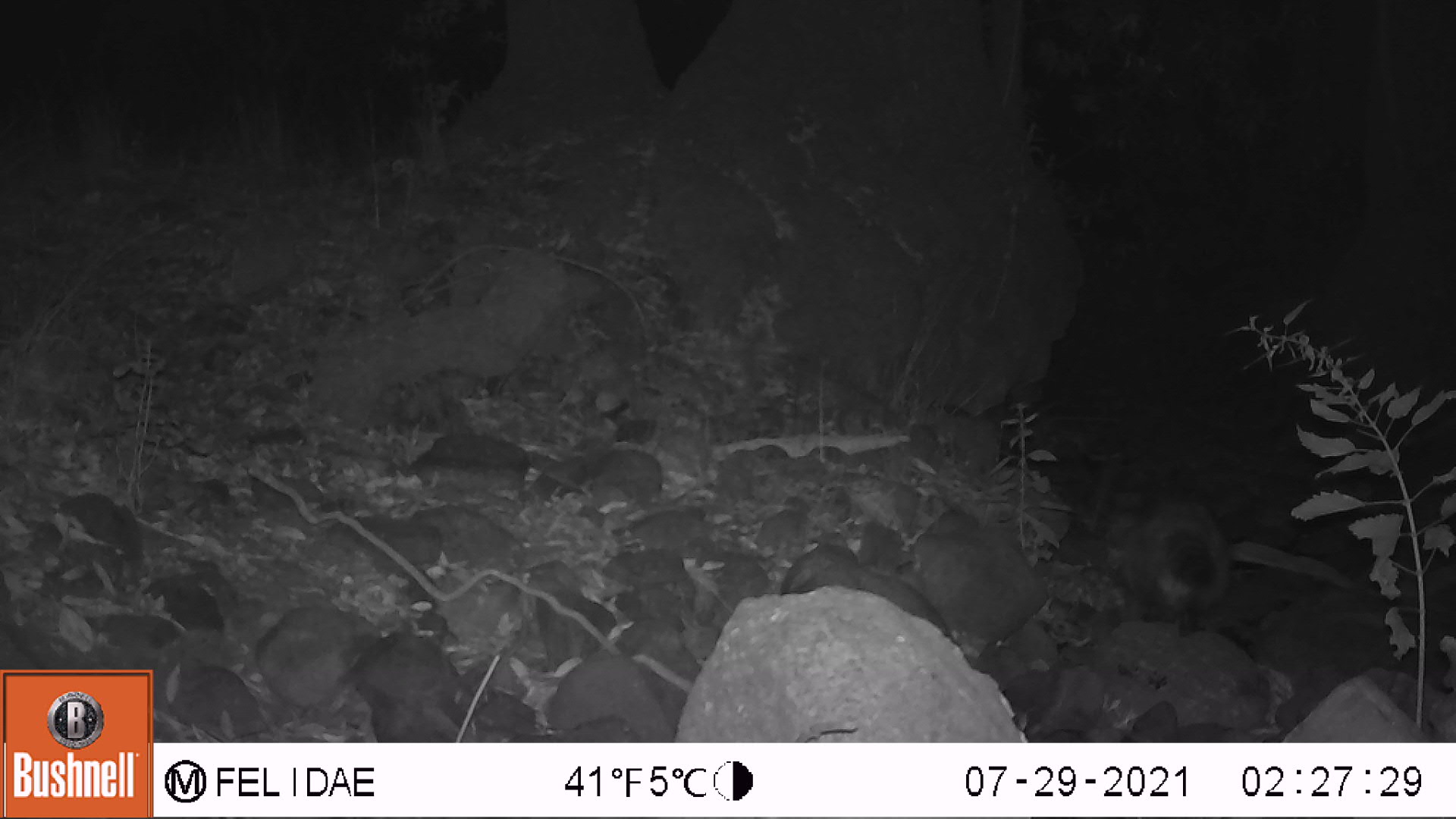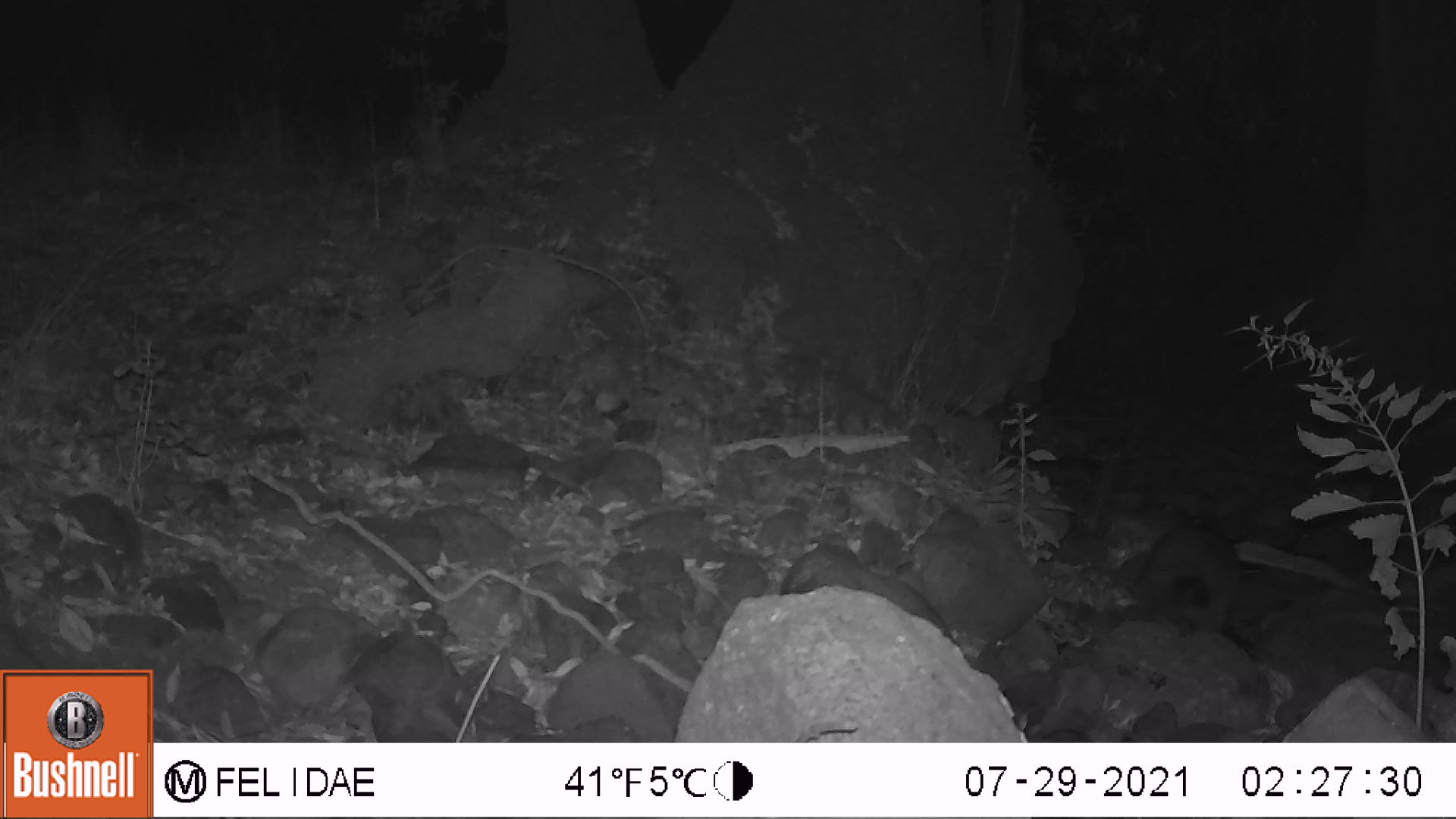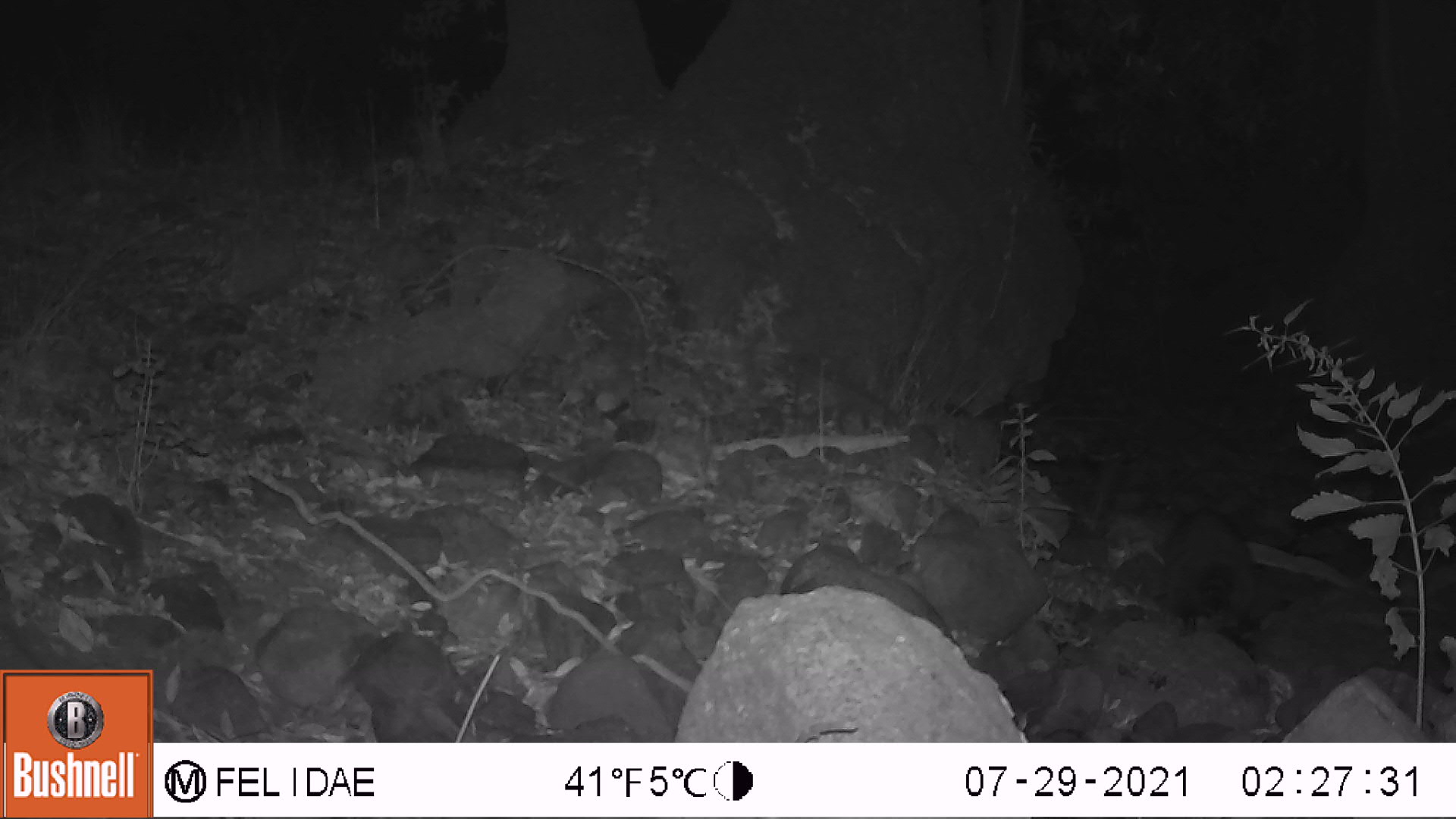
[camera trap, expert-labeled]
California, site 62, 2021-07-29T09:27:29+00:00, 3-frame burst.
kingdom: Animalia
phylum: Chordata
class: Mammalia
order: Carnivora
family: Procyonidae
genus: Procyon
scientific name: Procyon lotor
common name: raccoon